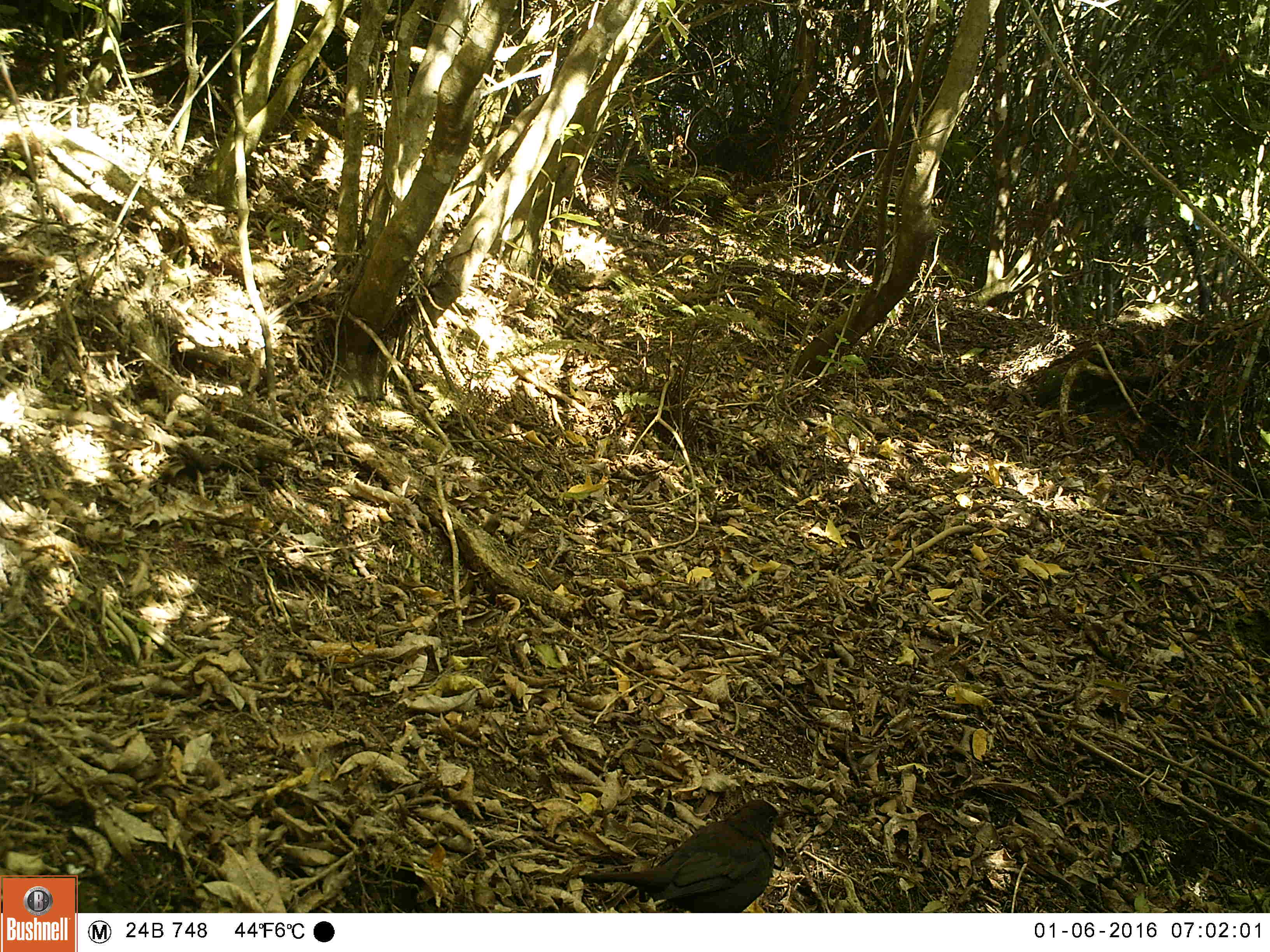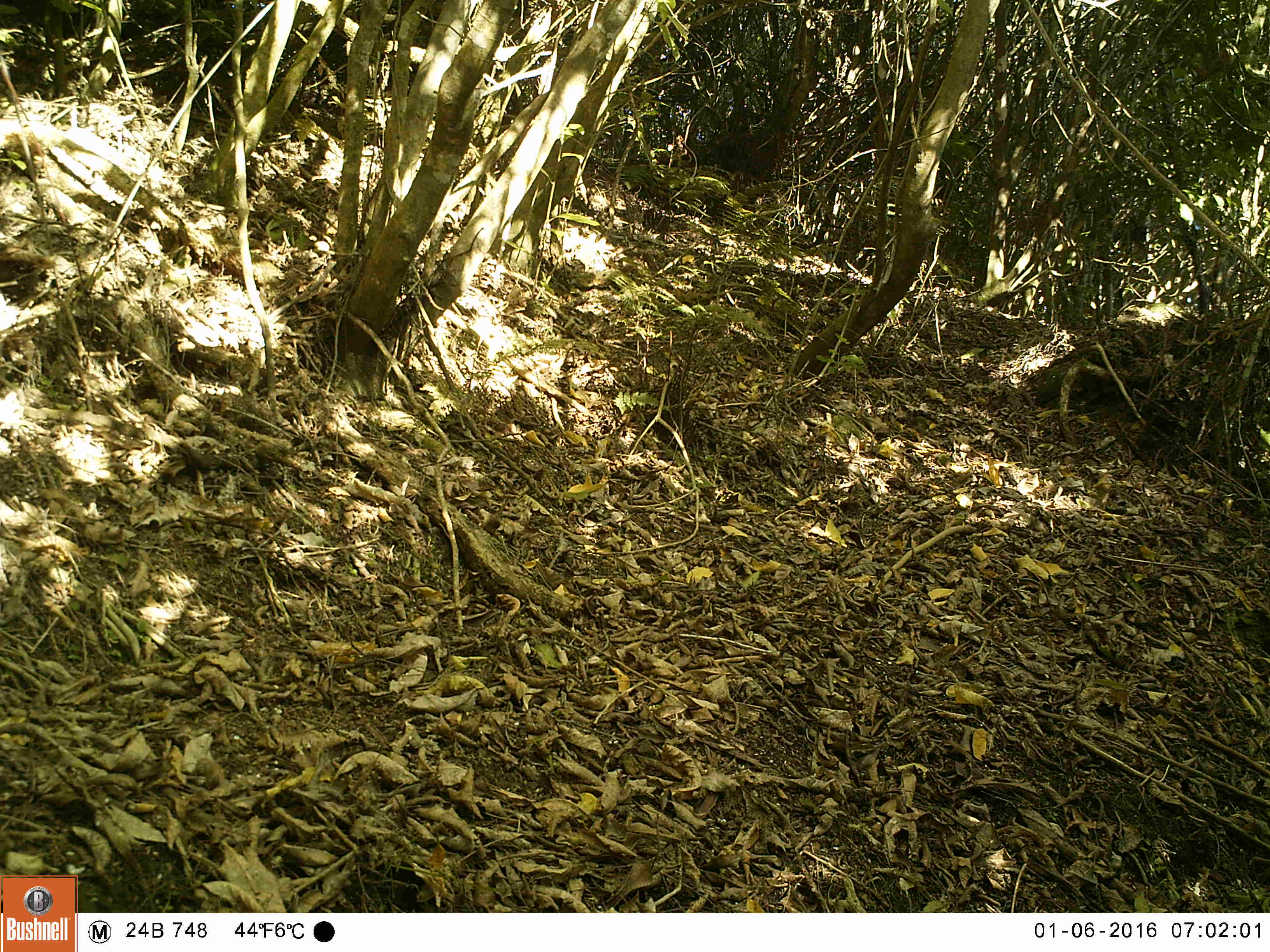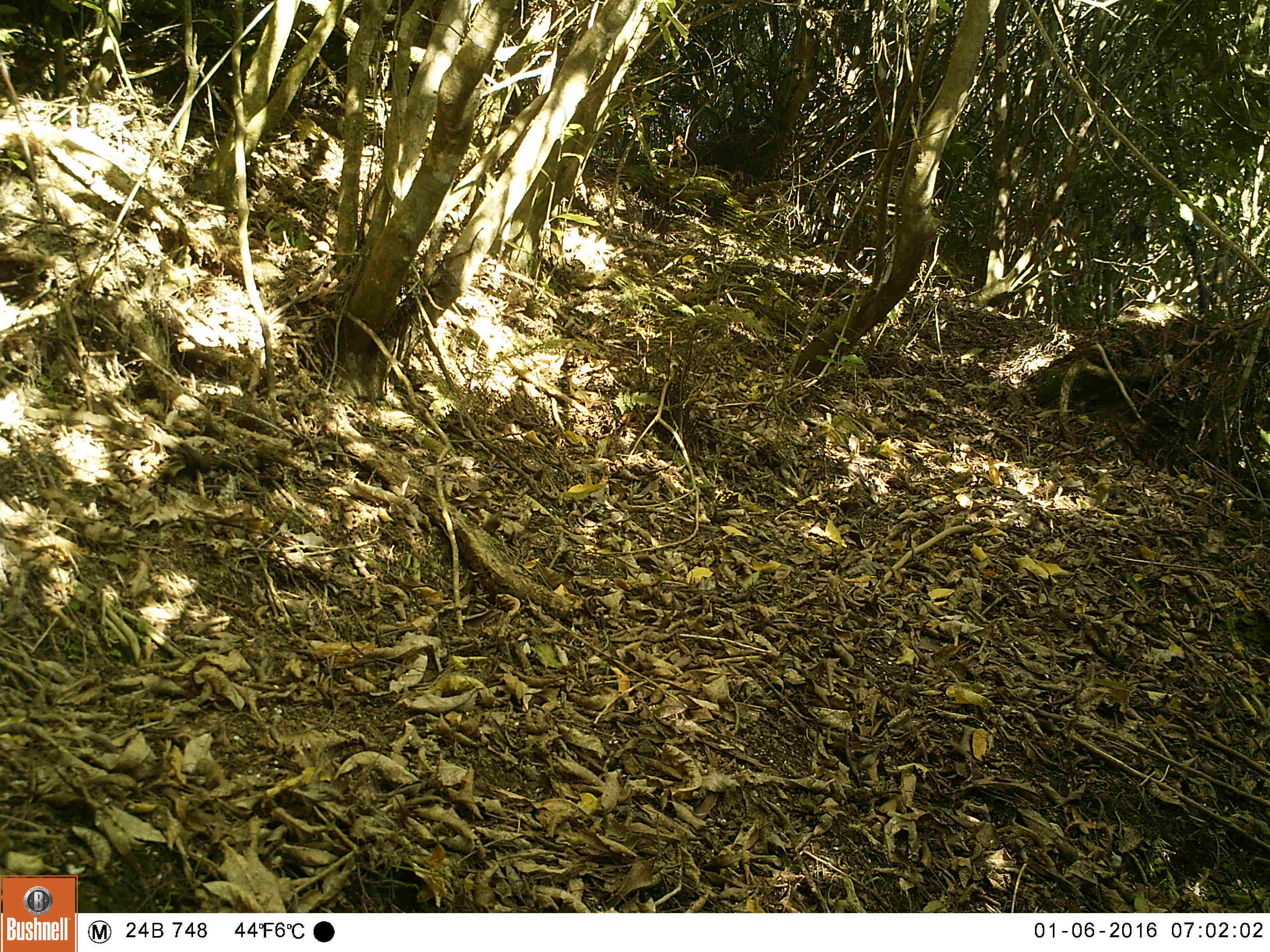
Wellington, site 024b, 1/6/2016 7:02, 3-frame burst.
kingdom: Animalia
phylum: Chordata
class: Aves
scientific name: Aves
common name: bird